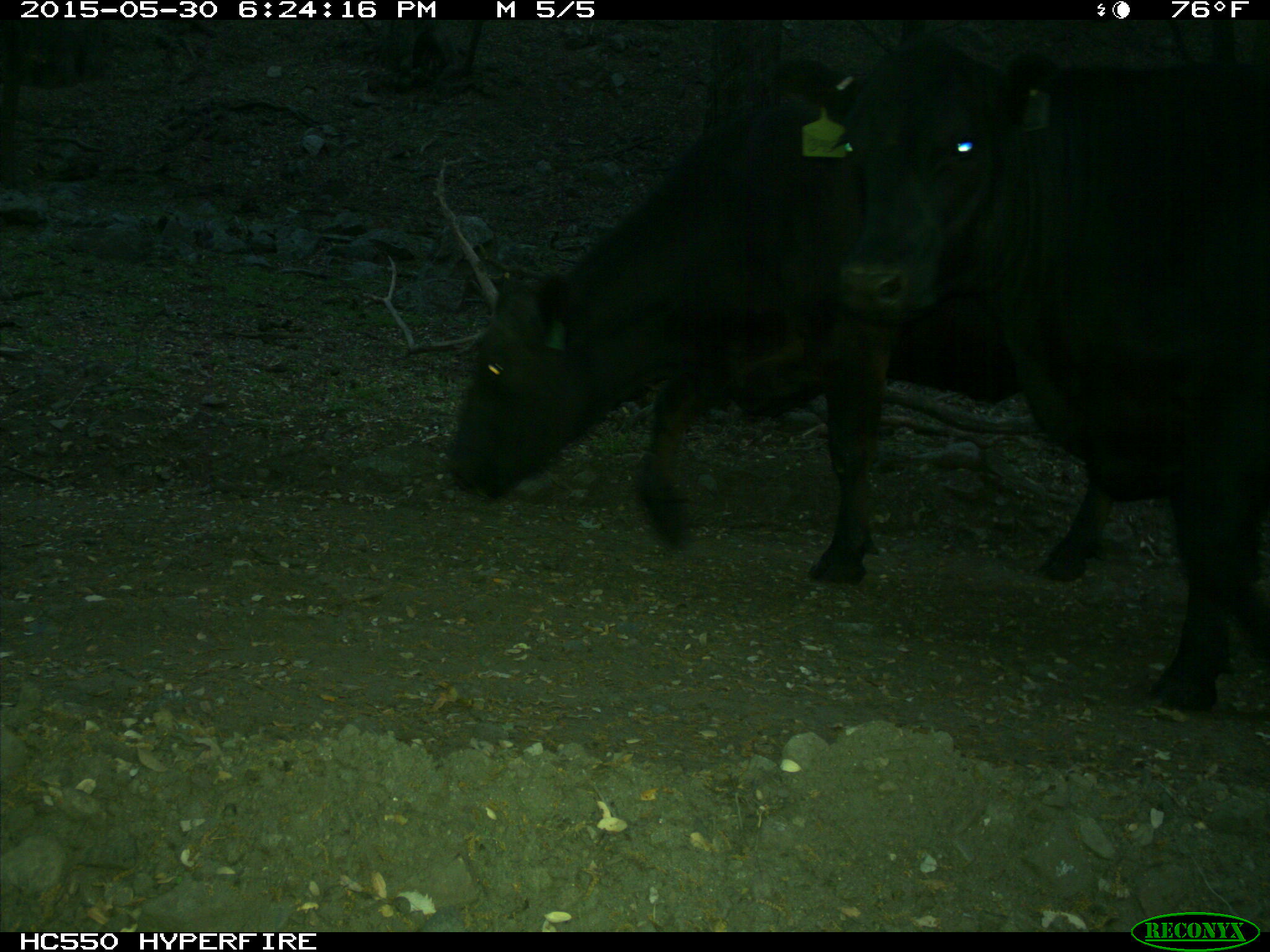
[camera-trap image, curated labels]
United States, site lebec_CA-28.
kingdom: Animalia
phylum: Chordata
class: Mammalia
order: Artiodactyla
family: Bovidae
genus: Bos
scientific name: Bos taurus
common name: domestic cow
Bos taurus (domestic cow).